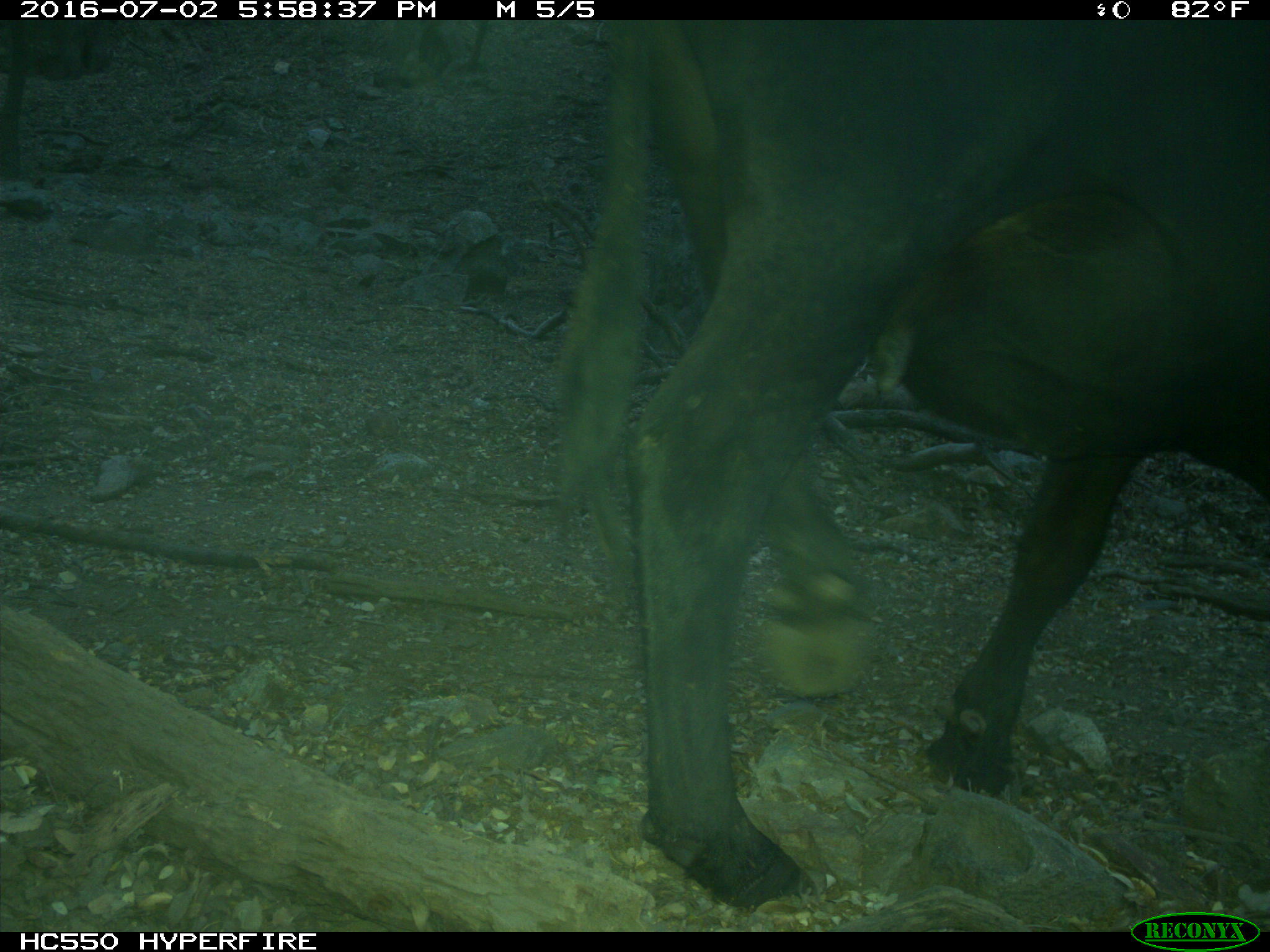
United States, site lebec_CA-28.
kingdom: Animalia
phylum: Chordata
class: Mammalia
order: Artiodactyla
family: Bovidae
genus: Bos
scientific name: Bos taurus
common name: domestic cow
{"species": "Bos taurus (domestic cow)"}